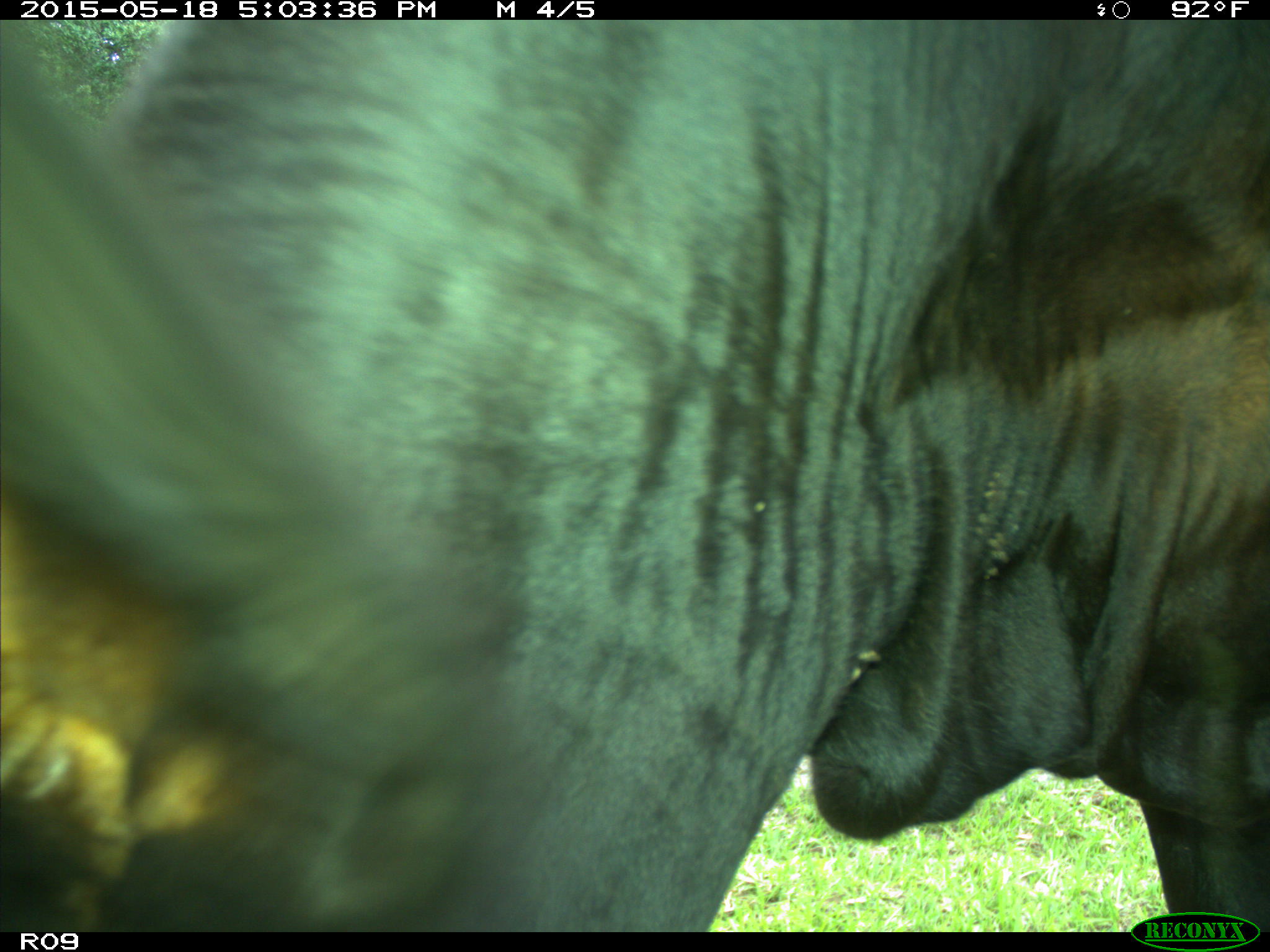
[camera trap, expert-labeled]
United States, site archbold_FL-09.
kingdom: Animalia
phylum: Chordata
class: Mammalia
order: Artiodactyla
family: Bovidae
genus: Bos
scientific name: Bos taurus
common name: domestic cow